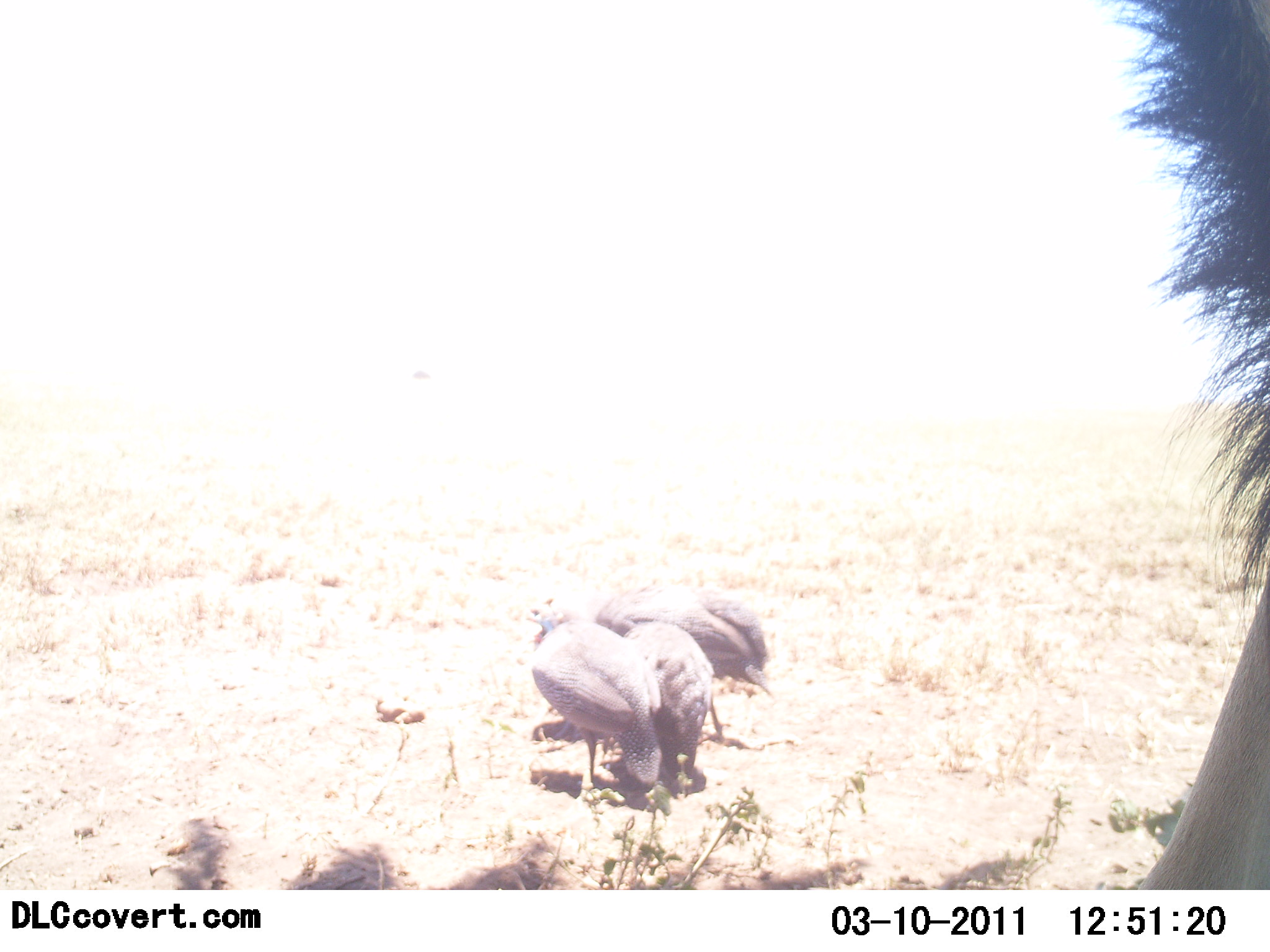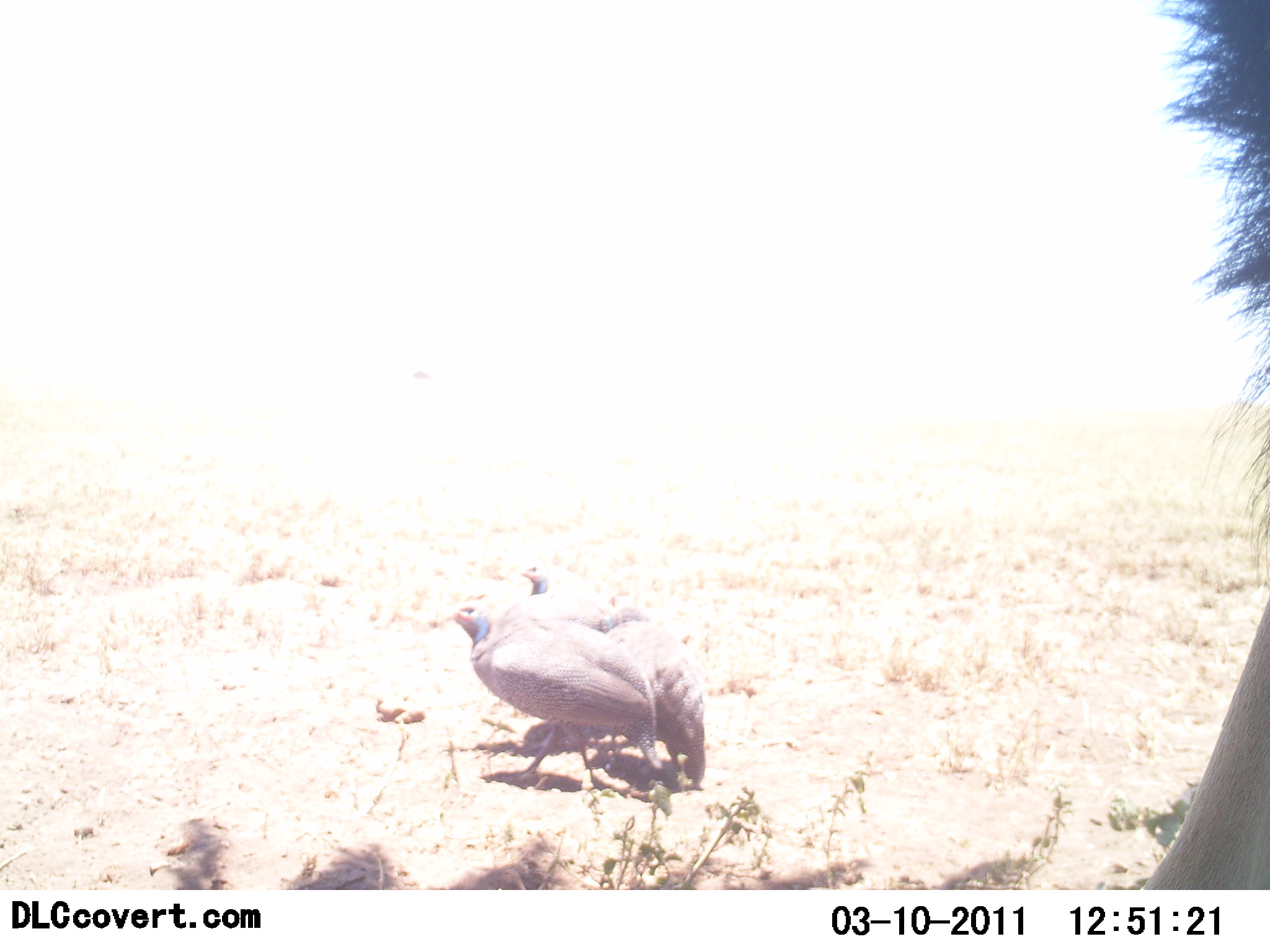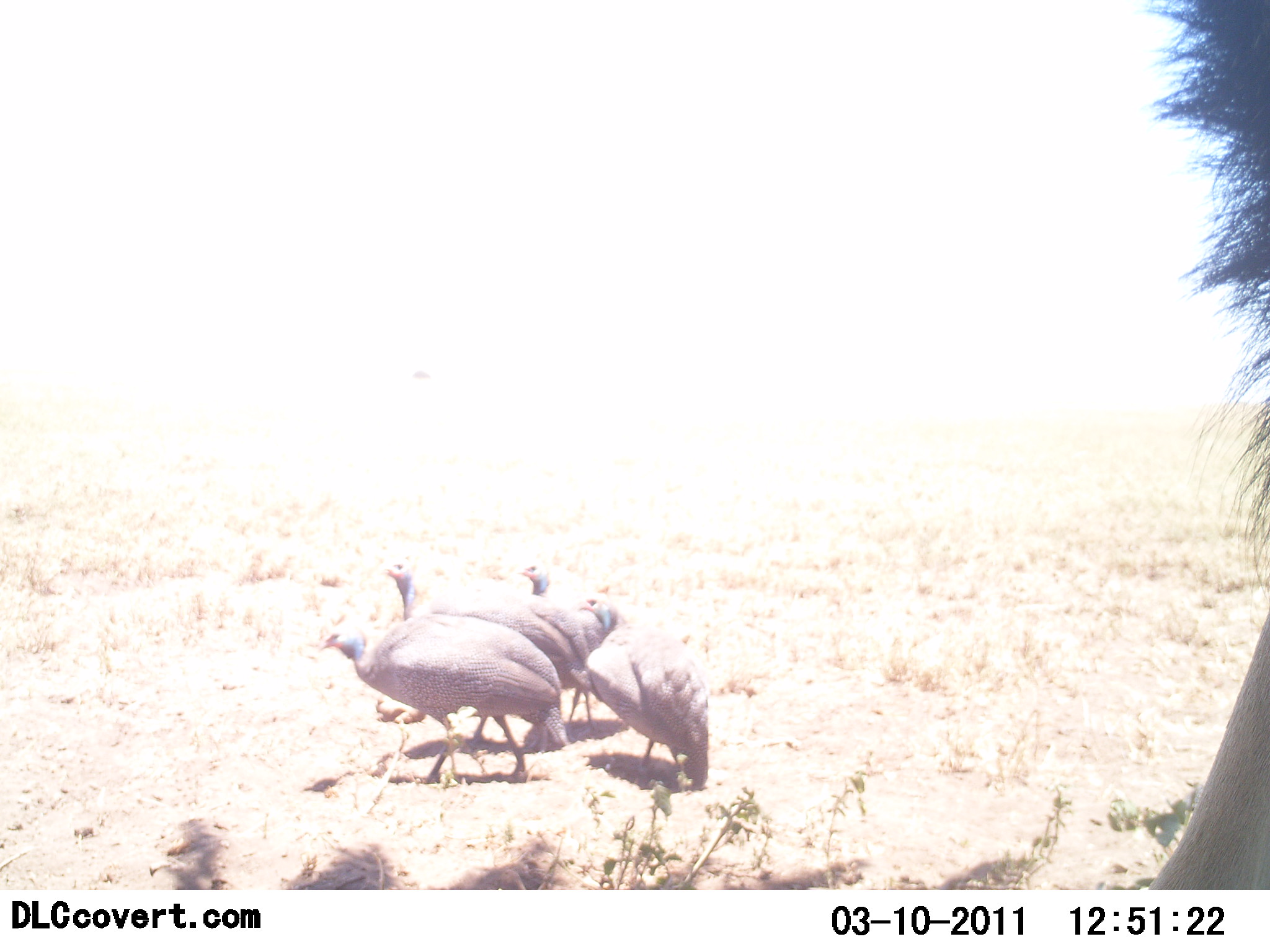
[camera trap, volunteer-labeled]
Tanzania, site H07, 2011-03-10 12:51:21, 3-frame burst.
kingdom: Animalia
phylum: Chordata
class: Aves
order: Galliformes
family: Numididae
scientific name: Numididae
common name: guinea fowl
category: guineafowl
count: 2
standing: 33%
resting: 0%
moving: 67%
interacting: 0%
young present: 0%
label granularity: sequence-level